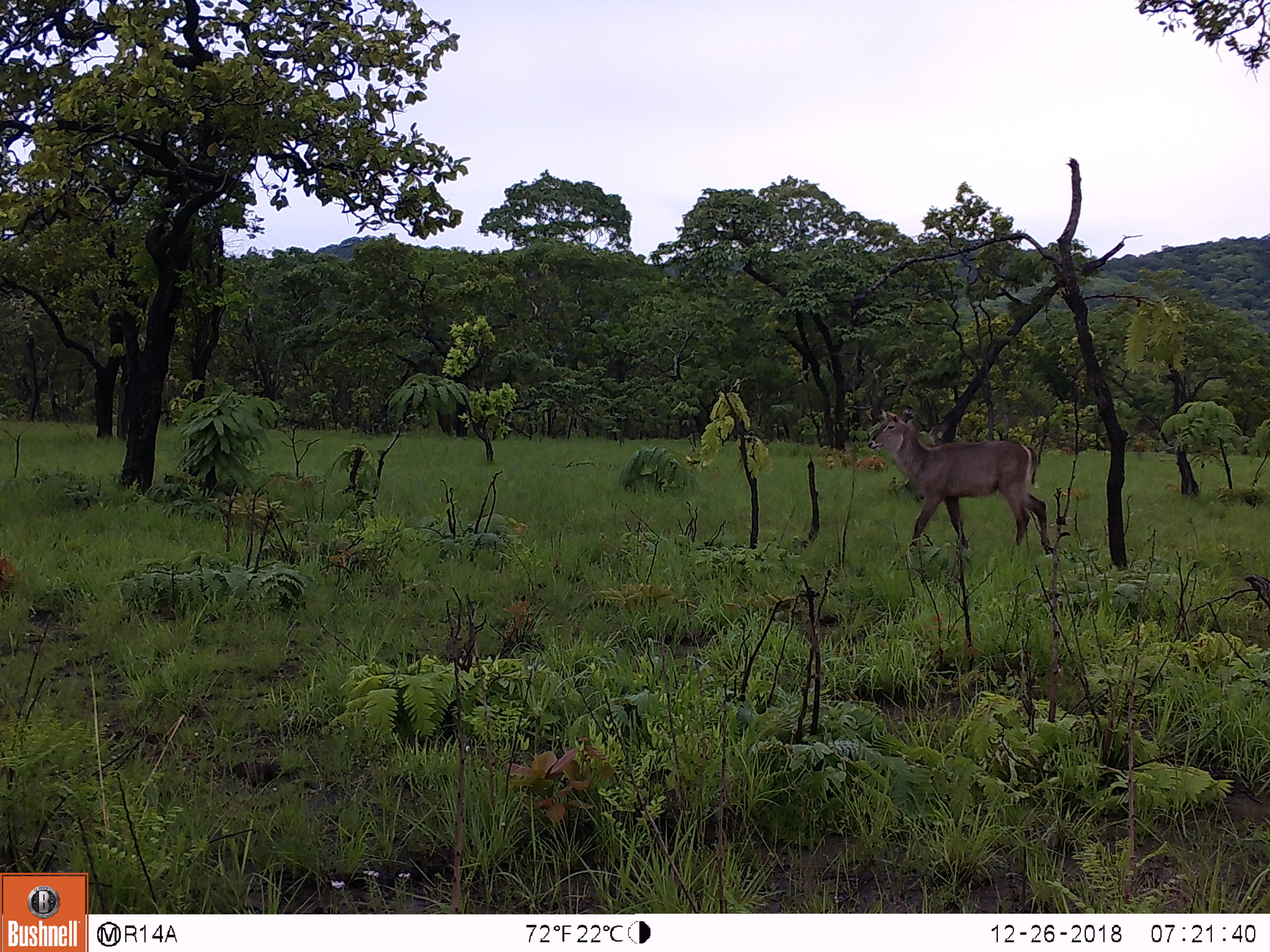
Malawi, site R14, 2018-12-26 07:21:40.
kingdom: Animalia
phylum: Chordata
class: Mammalia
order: Artiodactyla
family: Bovidae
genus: Kobus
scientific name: Kobus ellipsiprymnus ellipsiprymnus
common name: common waterbuck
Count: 1.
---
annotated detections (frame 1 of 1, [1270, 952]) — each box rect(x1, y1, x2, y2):
common waterbuck: rect(858, 406, 1061, 557)